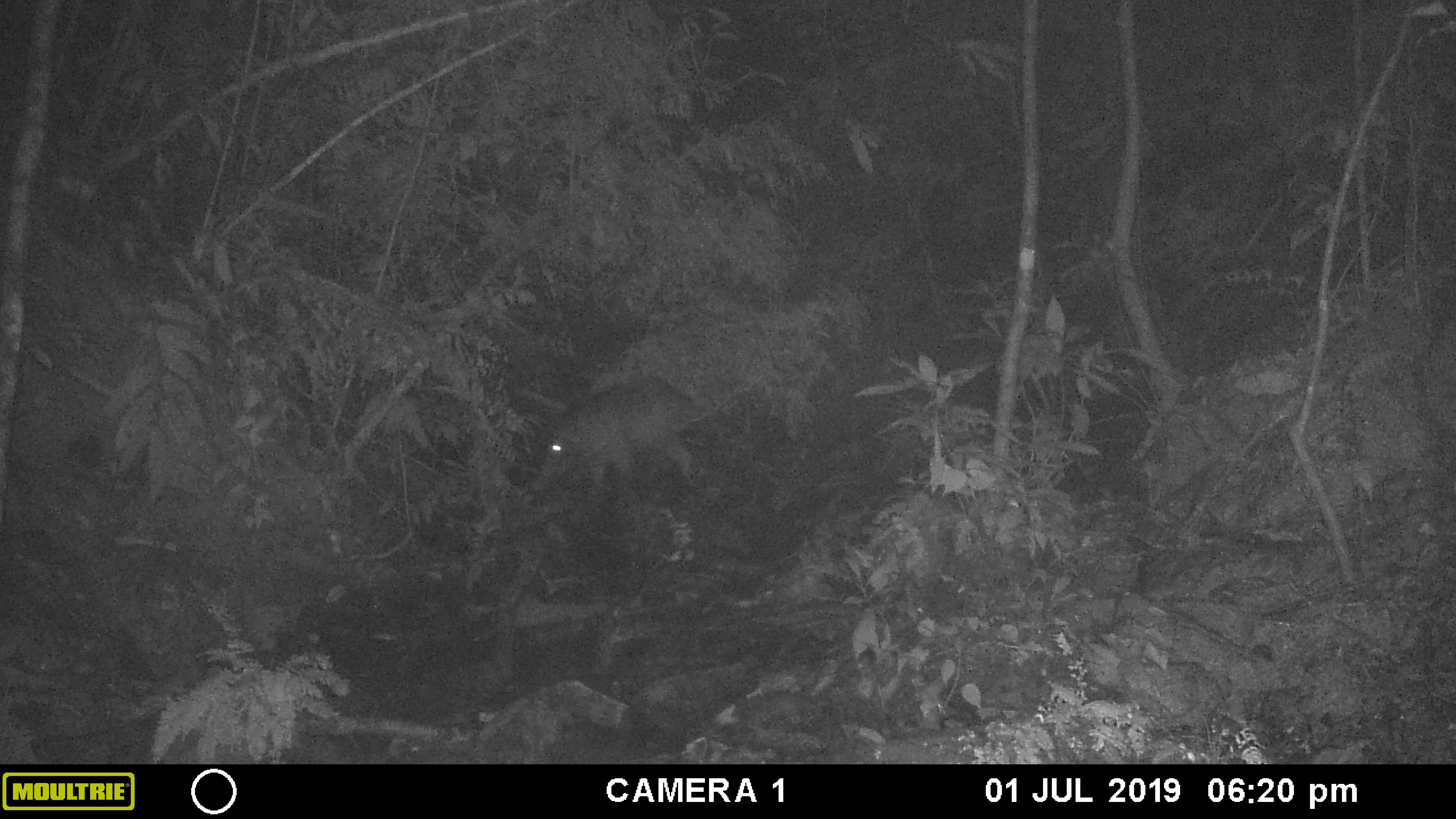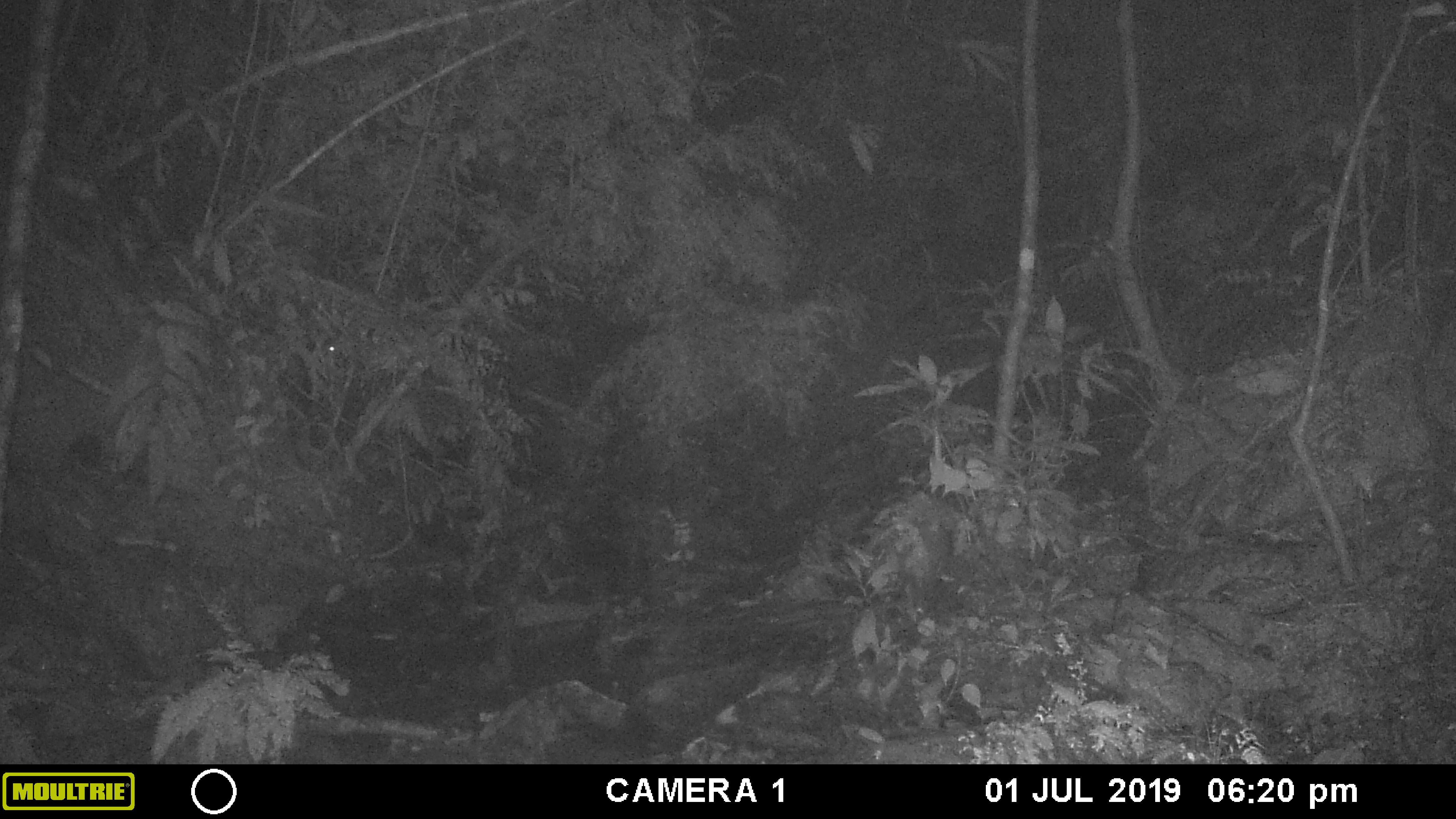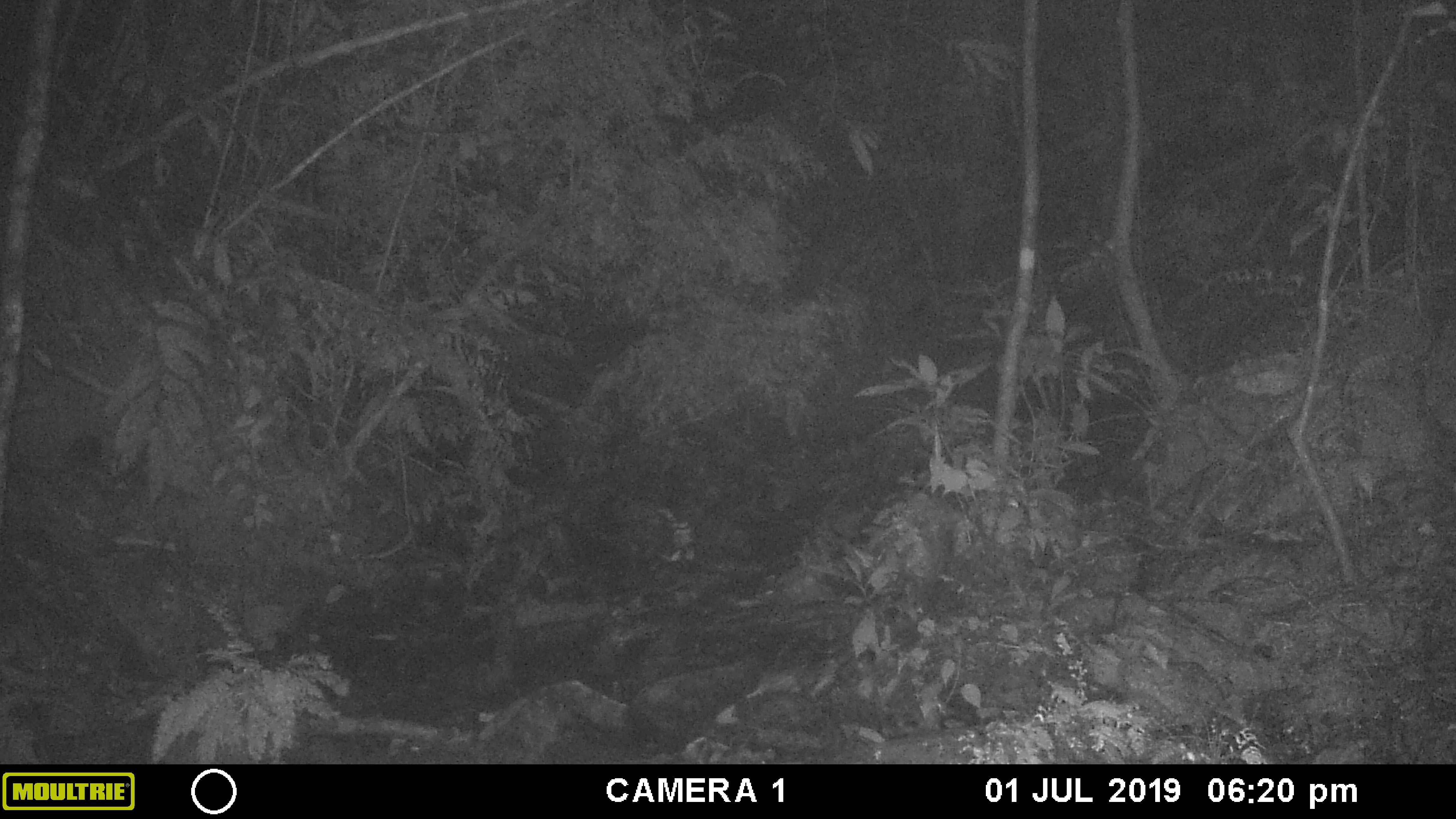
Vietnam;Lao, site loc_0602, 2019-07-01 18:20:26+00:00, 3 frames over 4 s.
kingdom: Animalia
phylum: Chordata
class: Mammalia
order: Artiodactyla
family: Suidae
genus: Sus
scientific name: Sus scrofa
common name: eurasian wild pig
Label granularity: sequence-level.